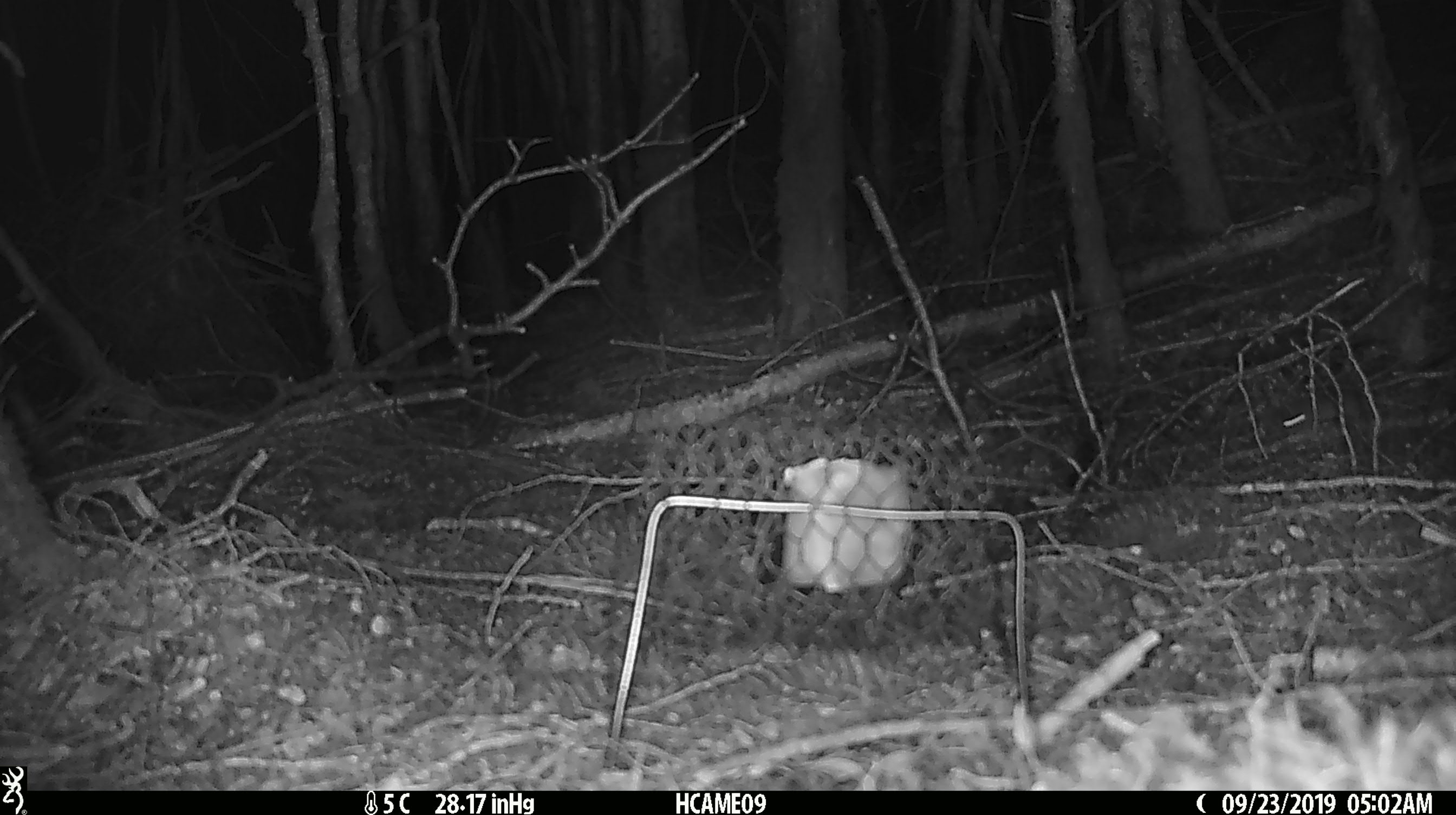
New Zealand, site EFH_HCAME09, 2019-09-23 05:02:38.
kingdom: Animalia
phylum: Chordata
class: Mammalia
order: Rodentia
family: Muridae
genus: Mus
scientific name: Mus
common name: mouse